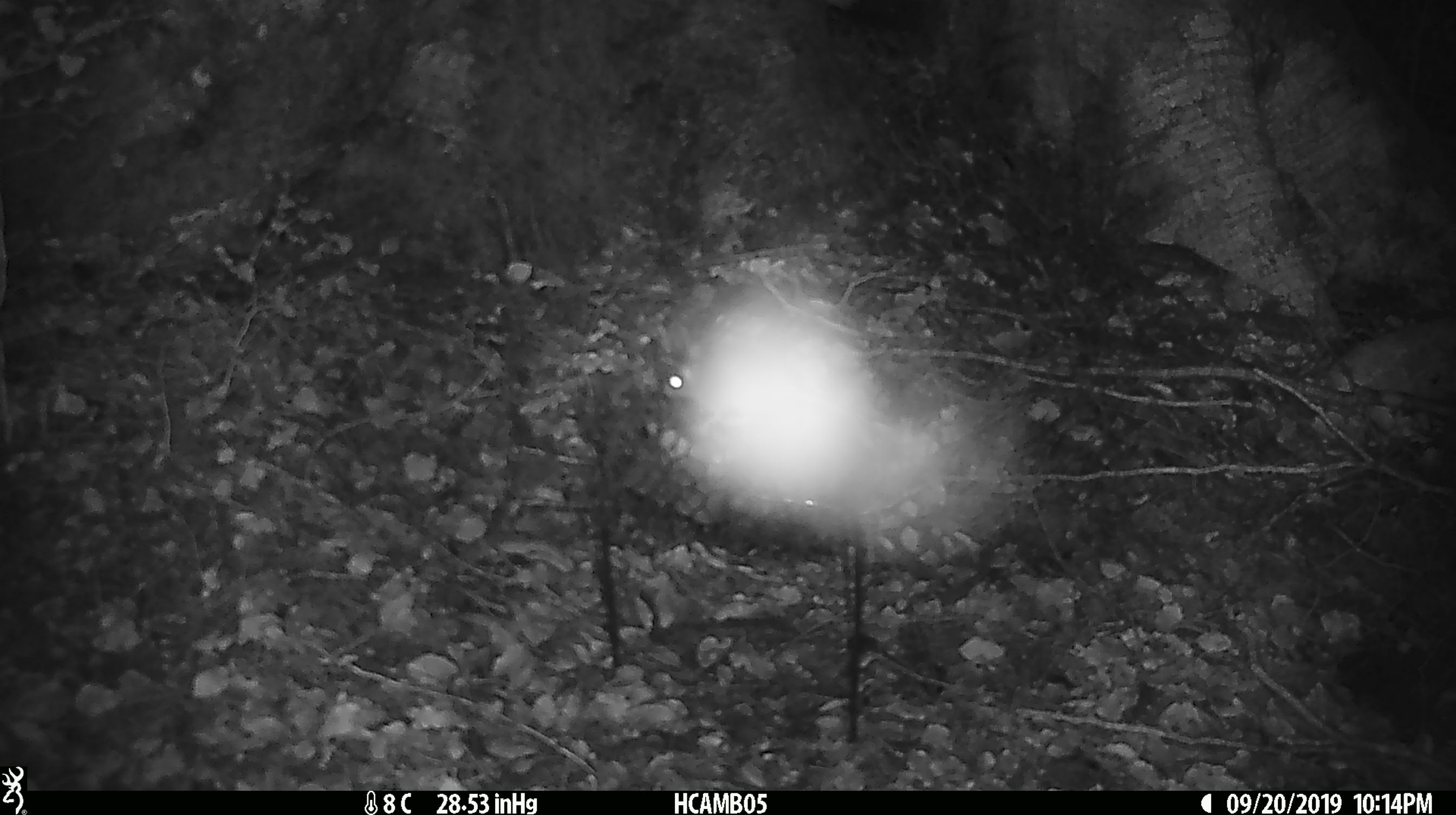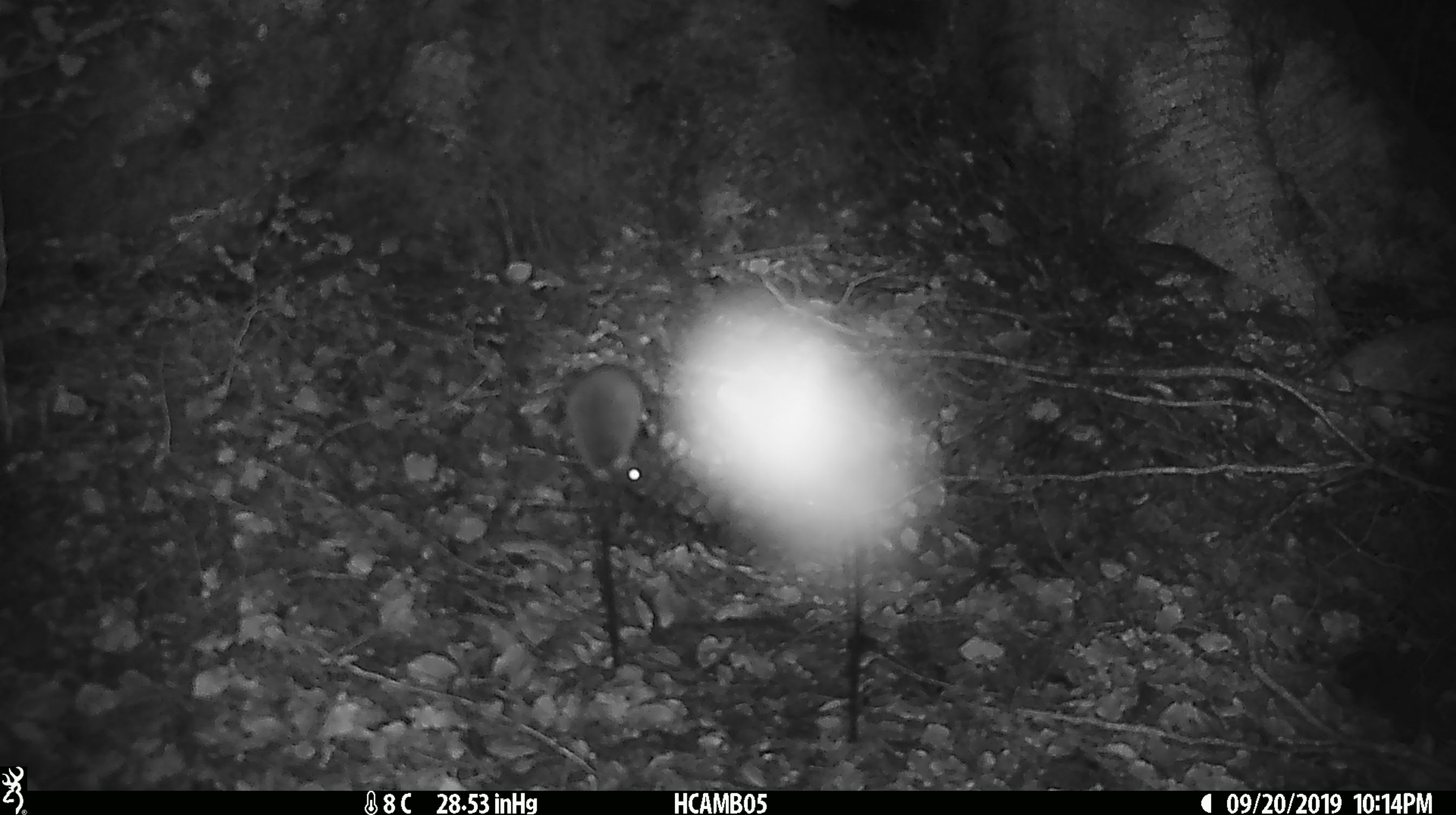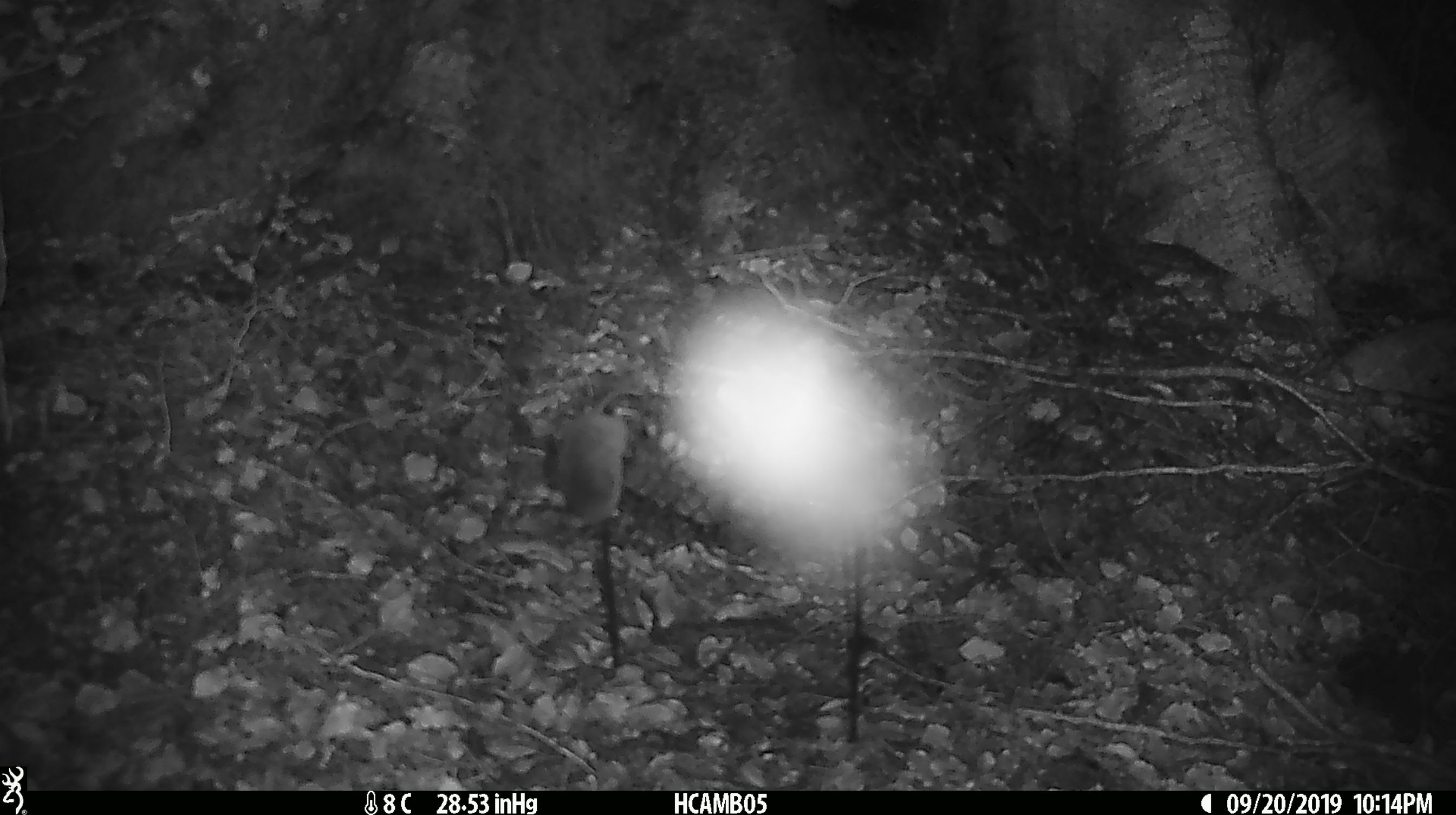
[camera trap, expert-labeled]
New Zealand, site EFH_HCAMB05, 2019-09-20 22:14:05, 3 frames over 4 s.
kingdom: Animalia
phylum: Chordata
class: Mammalia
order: Rodentia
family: Muridae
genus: Mus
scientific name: Mus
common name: mouse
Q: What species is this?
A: Mouse (Mus).